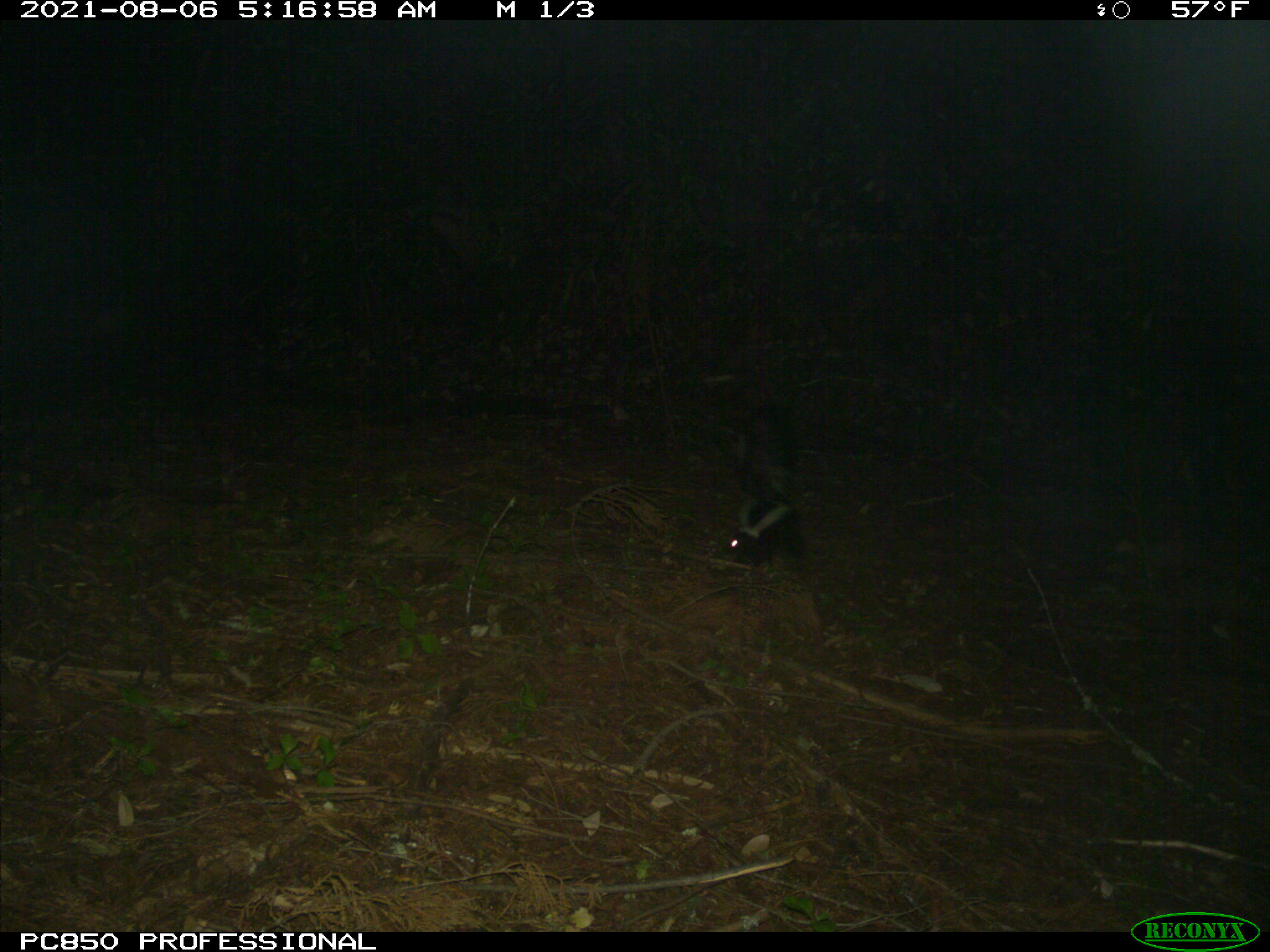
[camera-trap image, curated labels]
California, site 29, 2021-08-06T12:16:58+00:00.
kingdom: Animalia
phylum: Chordata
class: Mammalia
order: Carnivora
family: Mephitidae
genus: Mephitis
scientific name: Mephitis mephitis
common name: striped skunk